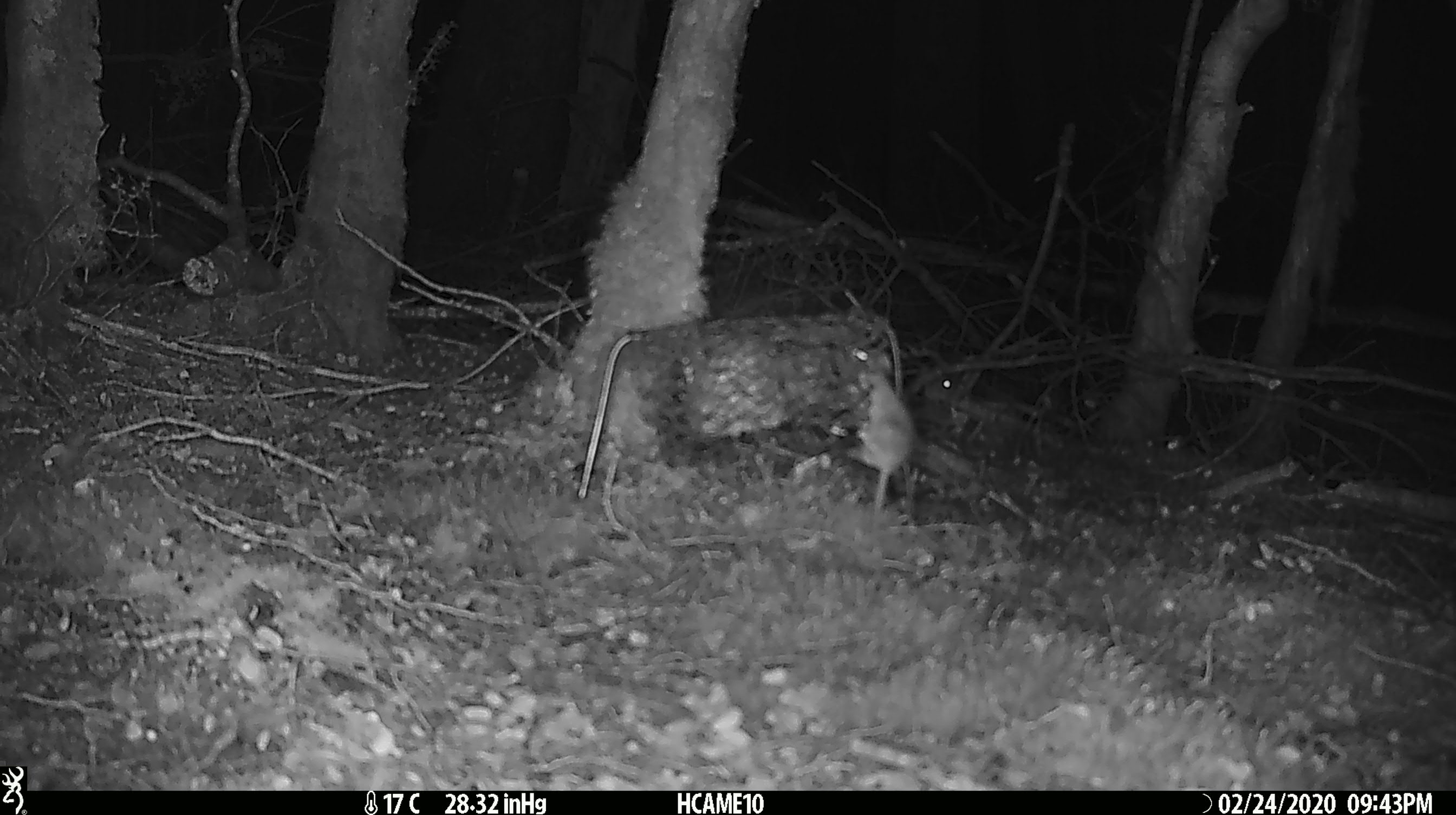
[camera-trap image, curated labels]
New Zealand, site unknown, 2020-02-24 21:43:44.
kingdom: Animalia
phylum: Chordata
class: Mammalia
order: Rodentia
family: Muridae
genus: Mus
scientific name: Mus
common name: mouse